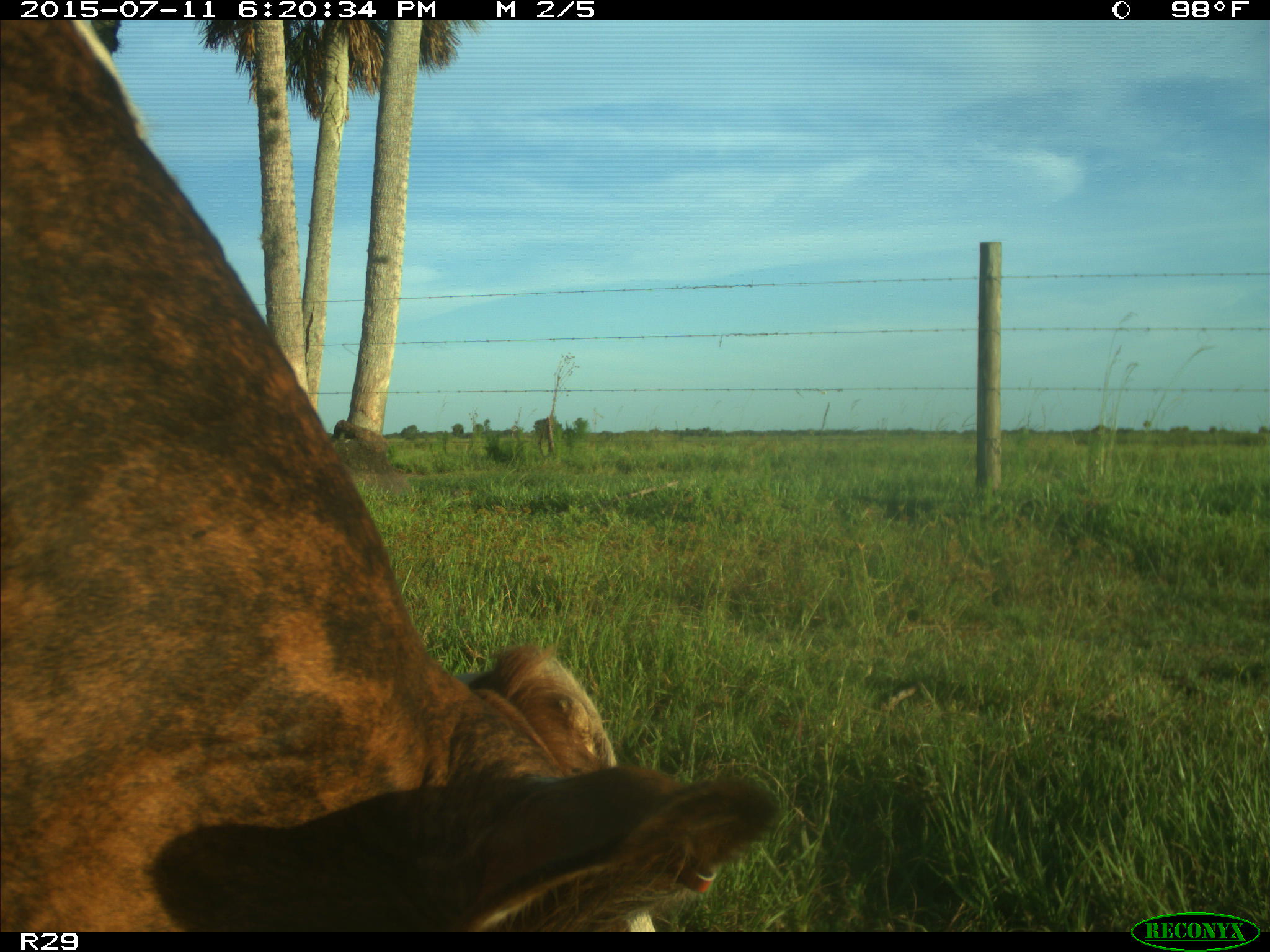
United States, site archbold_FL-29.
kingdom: Animalia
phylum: Chordata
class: Mammalia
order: Artiodactyla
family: Bovidae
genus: Bos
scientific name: Bos taurus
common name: domestic cow